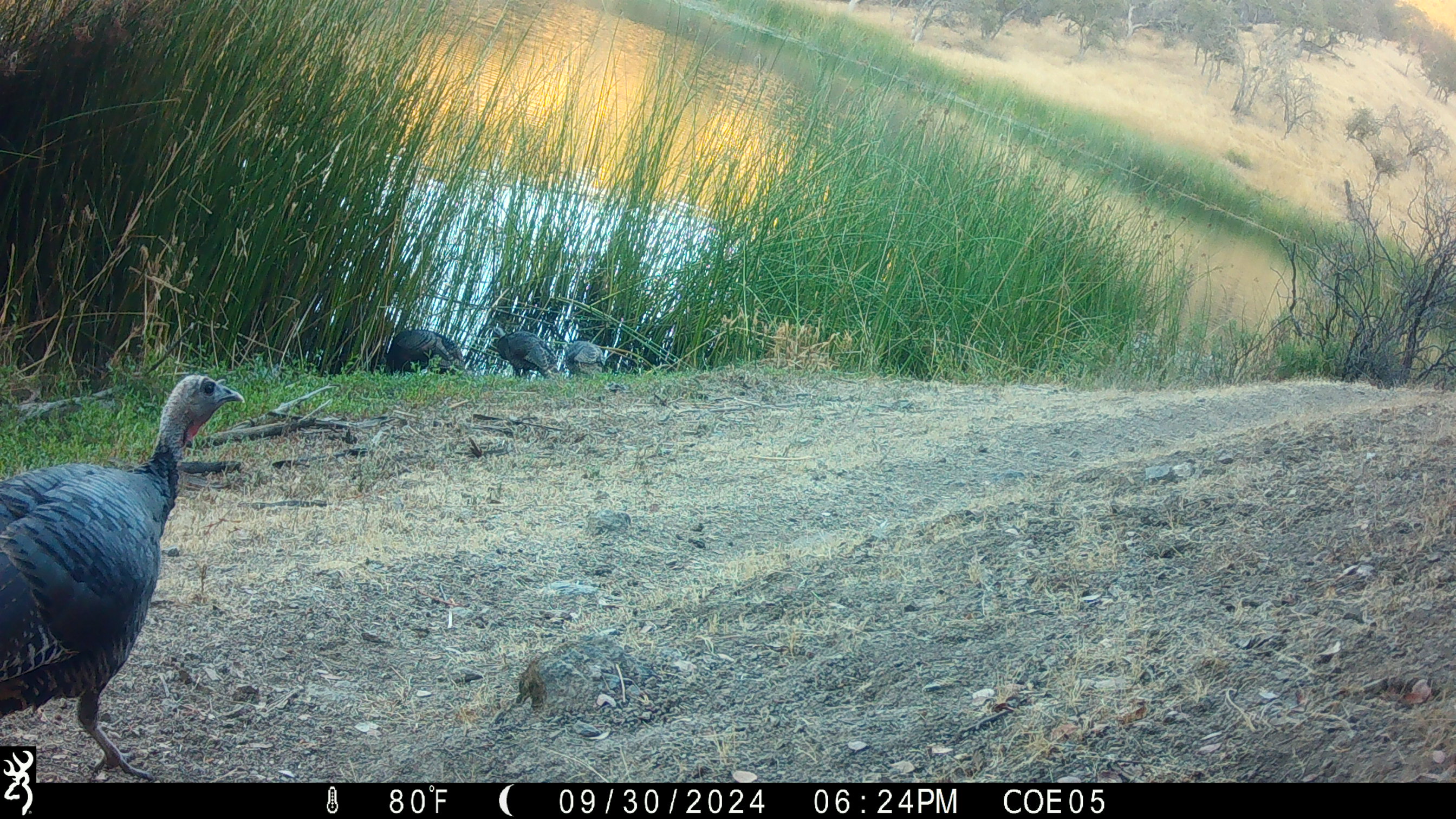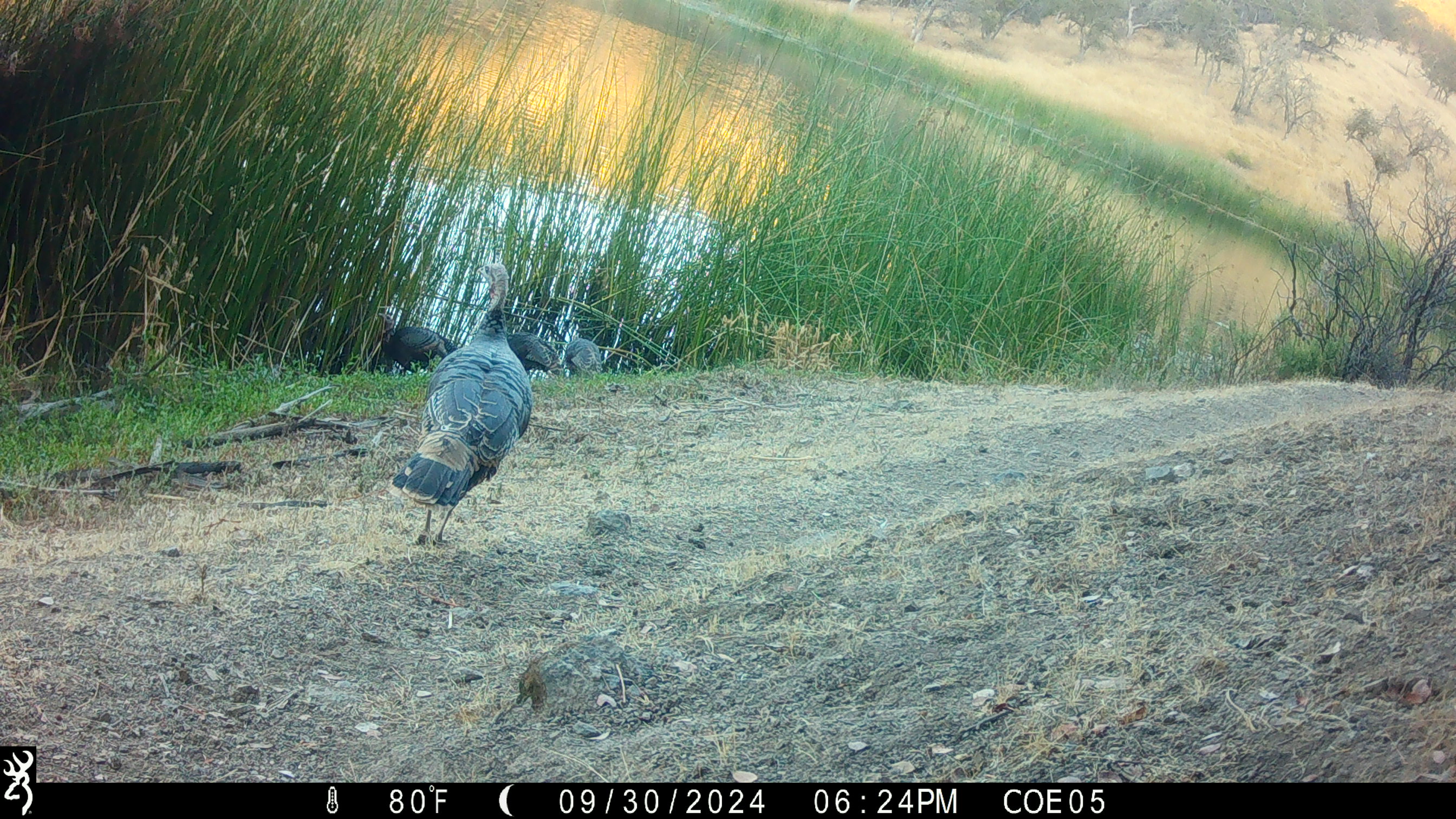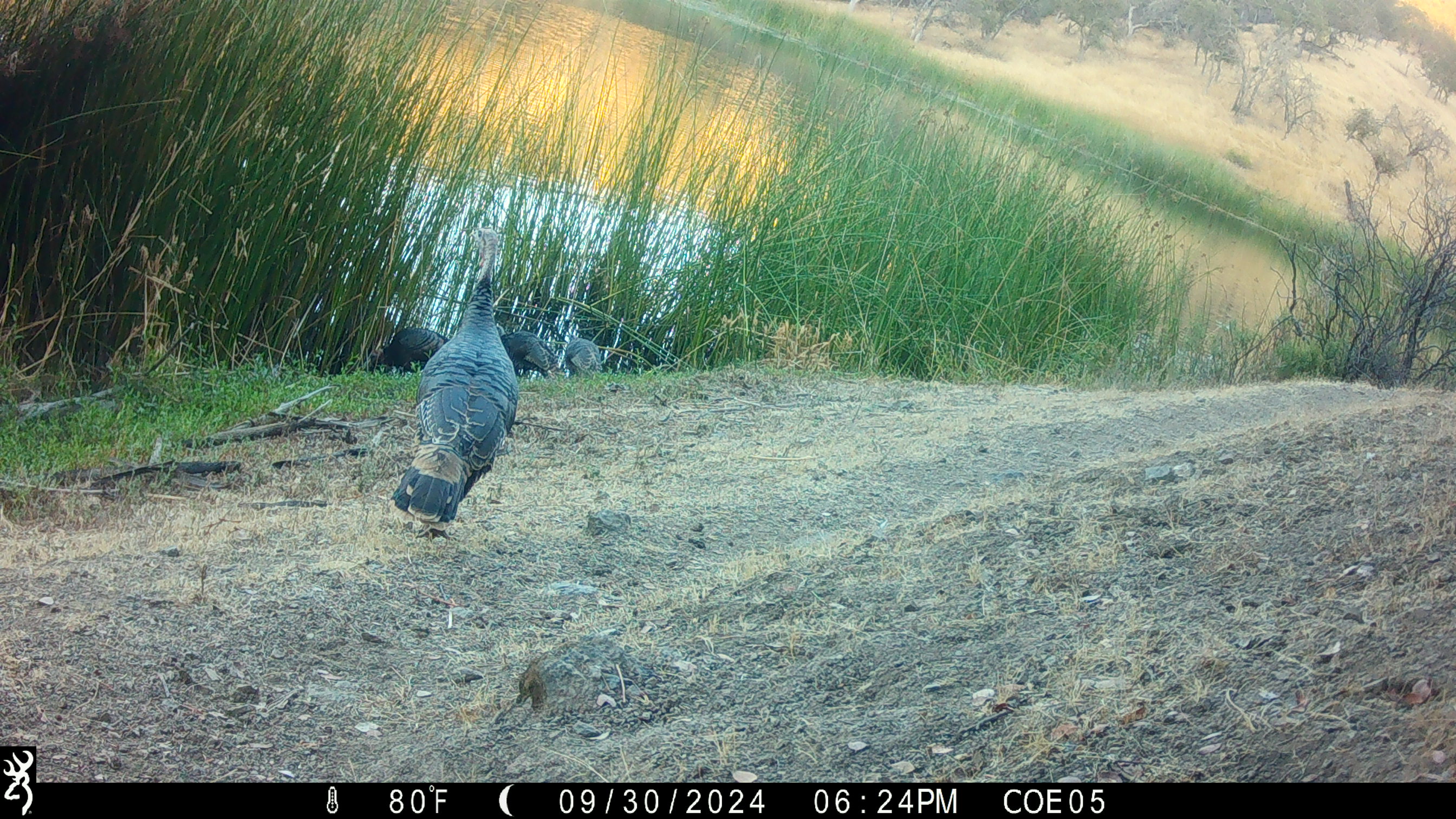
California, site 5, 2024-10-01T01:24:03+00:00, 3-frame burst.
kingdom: Animalia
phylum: Chordata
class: Aves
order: Galliformes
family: Phasianidae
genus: Meleagris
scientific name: Meleagris gallopavo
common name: turkey